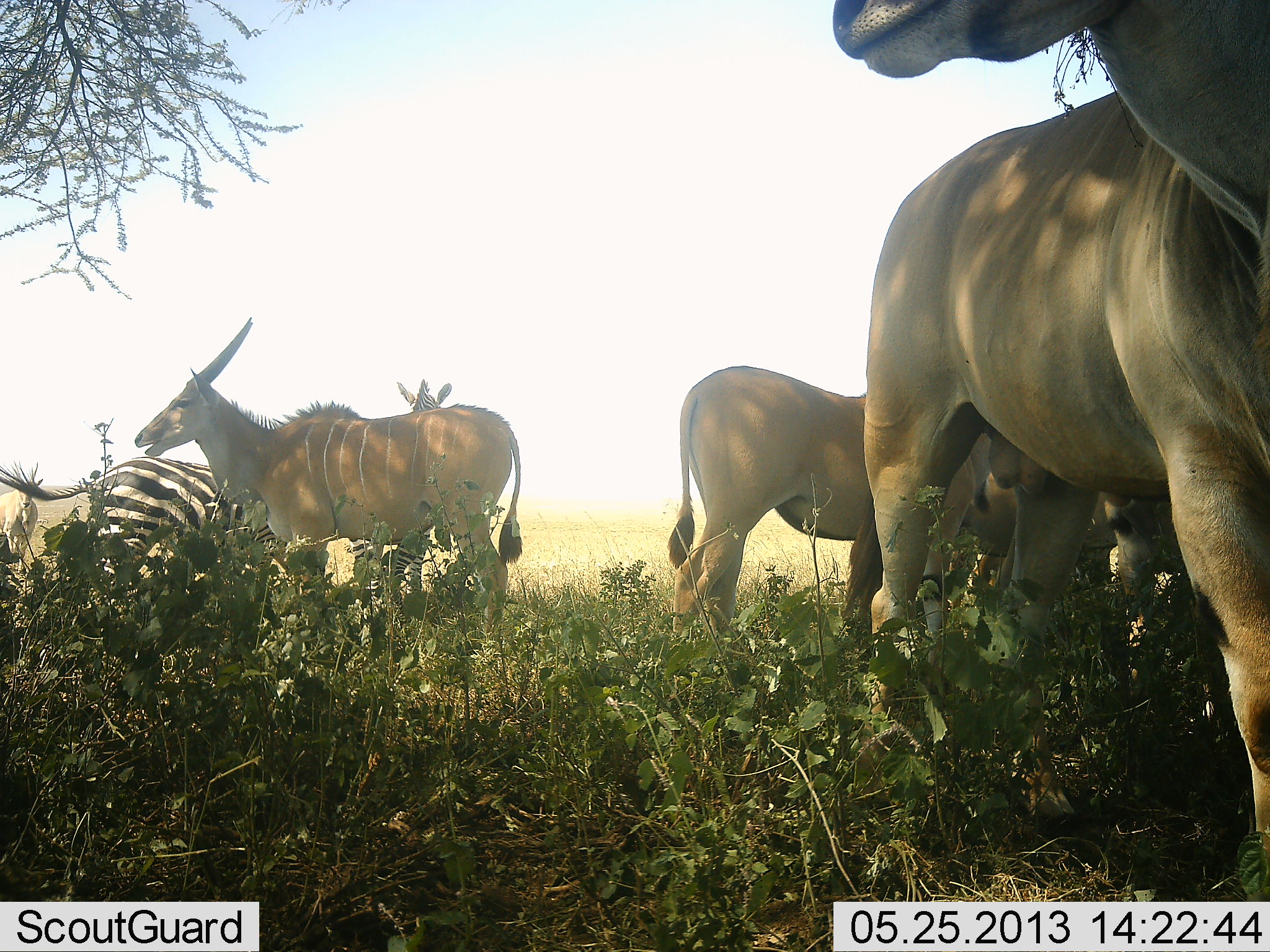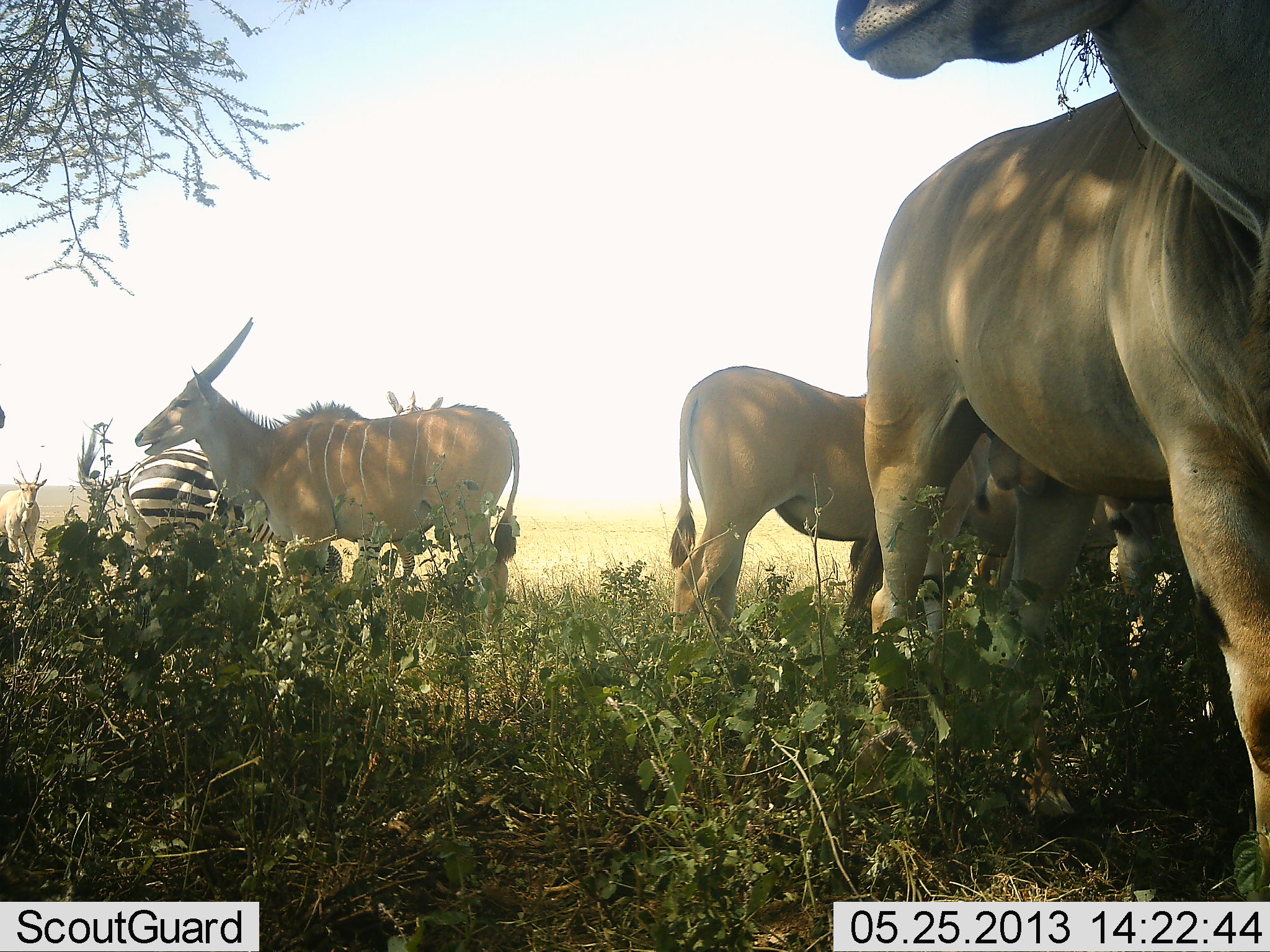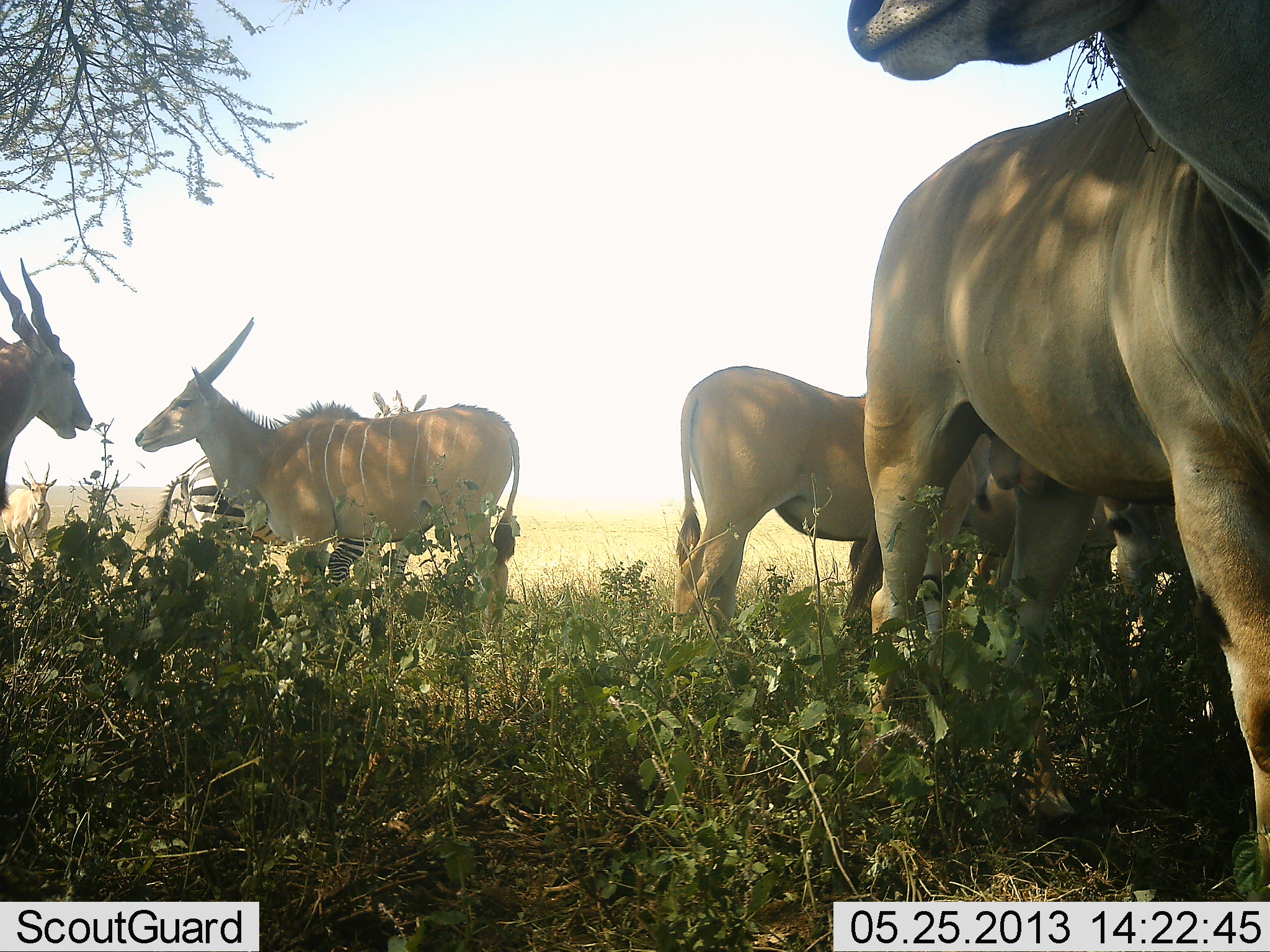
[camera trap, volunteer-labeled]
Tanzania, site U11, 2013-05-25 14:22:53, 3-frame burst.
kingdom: Animalia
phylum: Chordata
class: Mammalia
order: Artiodactyla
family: Bovidae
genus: Tragelaphus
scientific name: Tragelaphus oryx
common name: eland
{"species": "eland (Tragelaphus oryx)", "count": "6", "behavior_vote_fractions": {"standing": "100%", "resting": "0%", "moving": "35%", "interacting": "0%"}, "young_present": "0%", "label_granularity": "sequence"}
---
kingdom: Animalia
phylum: Chordata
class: Mammalia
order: Perissodactyla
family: Equidae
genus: Equus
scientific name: Equus quagga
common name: plains zebra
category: zebra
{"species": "zebra (plains zebra) (Equus quagga)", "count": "2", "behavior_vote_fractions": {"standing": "69%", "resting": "0%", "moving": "31%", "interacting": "0%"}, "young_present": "0%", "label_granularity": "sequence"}